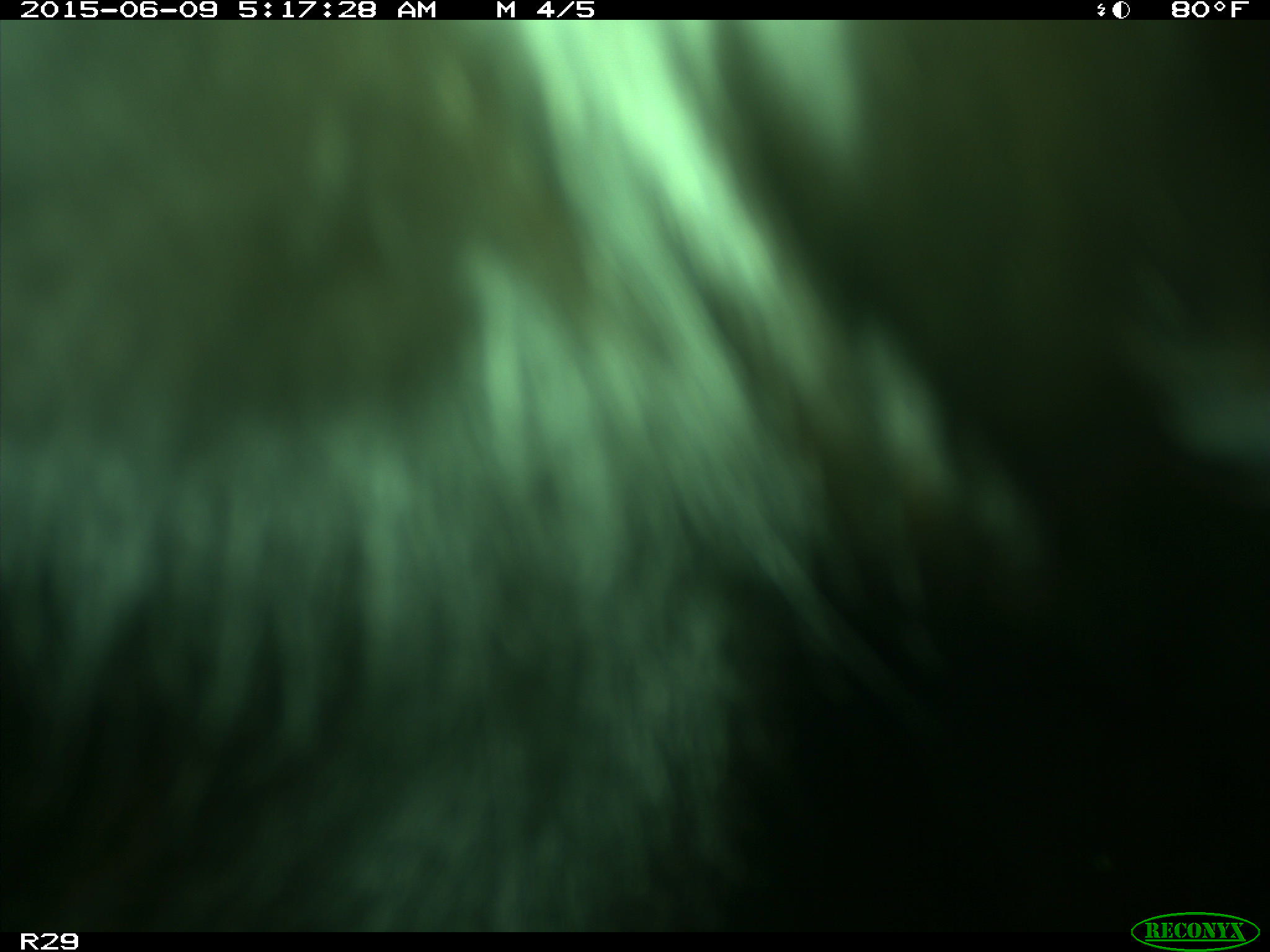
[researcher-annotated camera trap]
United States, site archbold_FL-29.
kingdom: Animalia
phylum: Chordata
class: Mammalia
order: Artiodactyla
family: Bovidae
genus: Bos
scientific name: Bos taurus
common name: domestic cow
Bos taurus (domestic cow).